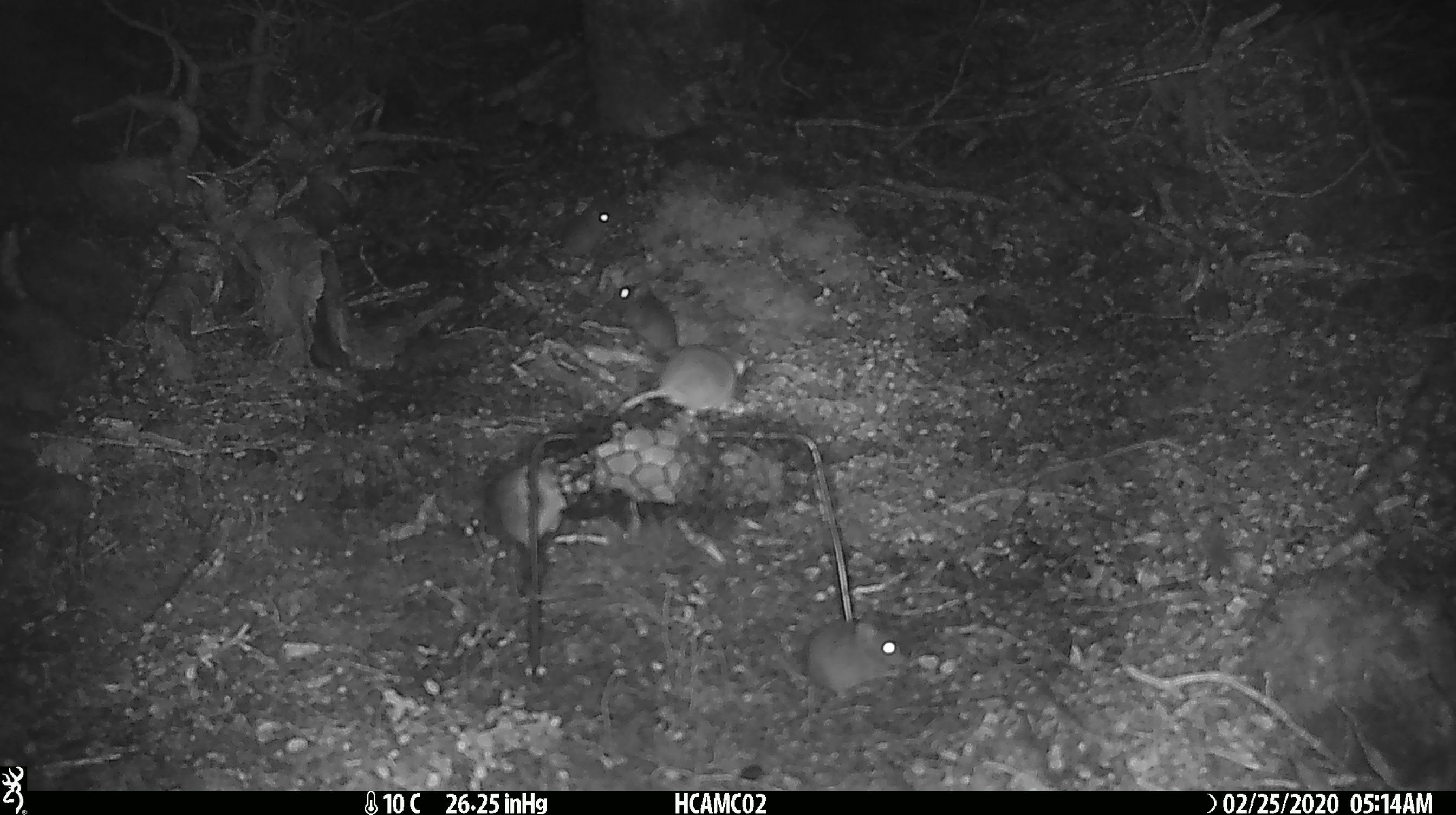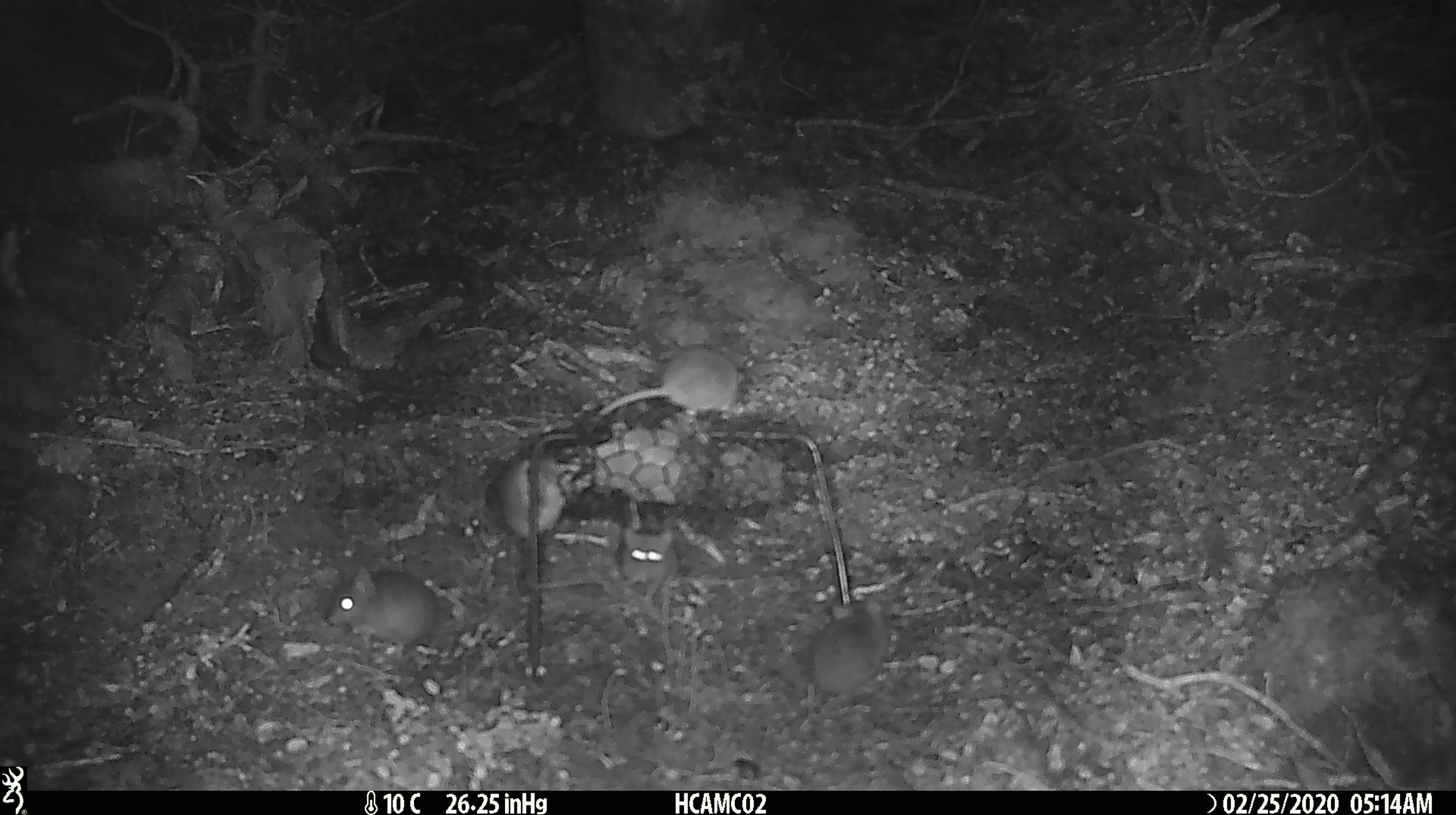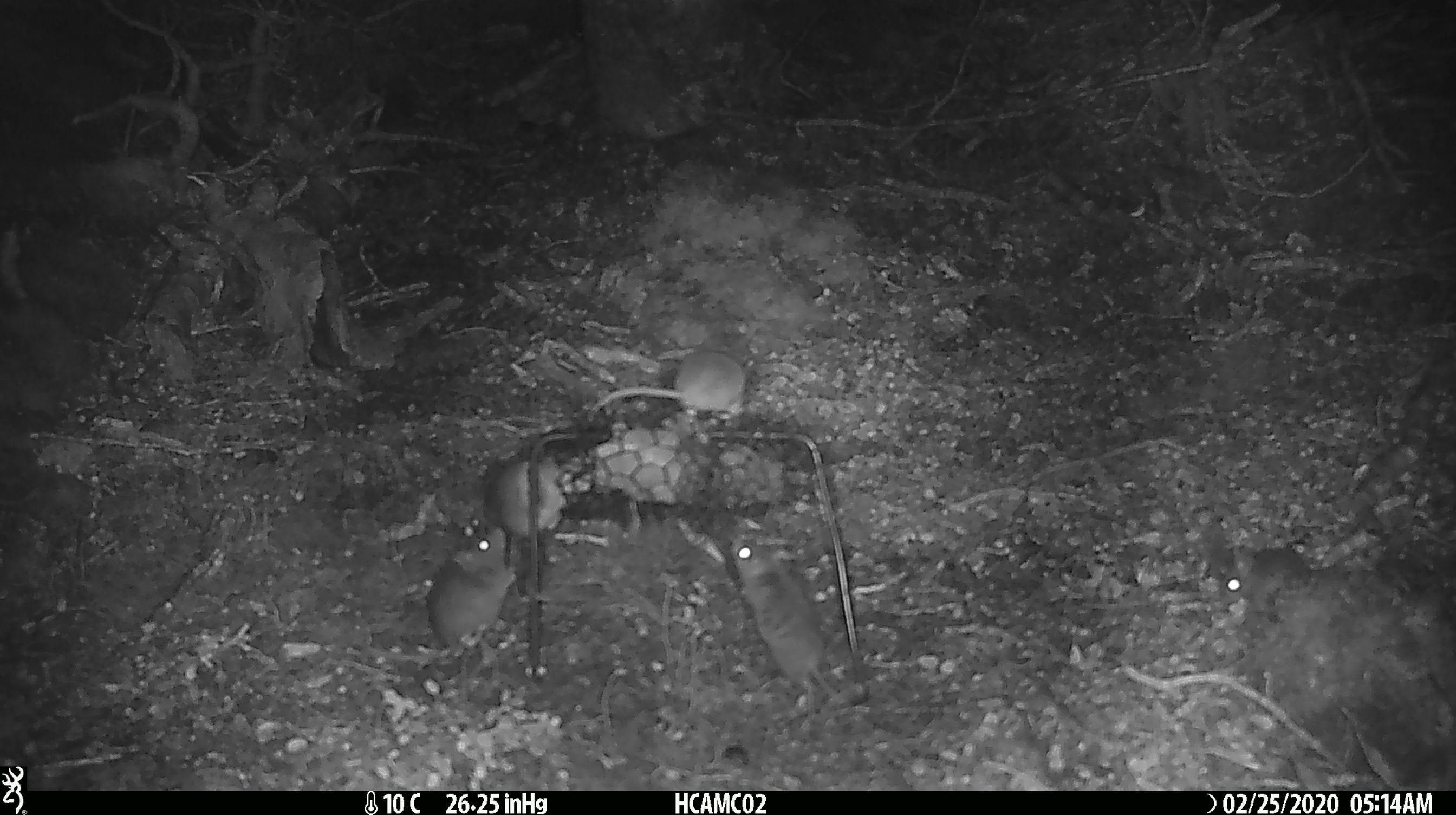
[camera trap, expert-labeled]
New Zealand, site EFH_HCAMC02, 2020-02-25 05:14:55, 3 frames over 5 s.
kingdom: Animalia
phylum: Chordata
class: Mammalia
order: Rodentia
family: Muridae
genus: Mus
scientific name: Mus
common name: mouse